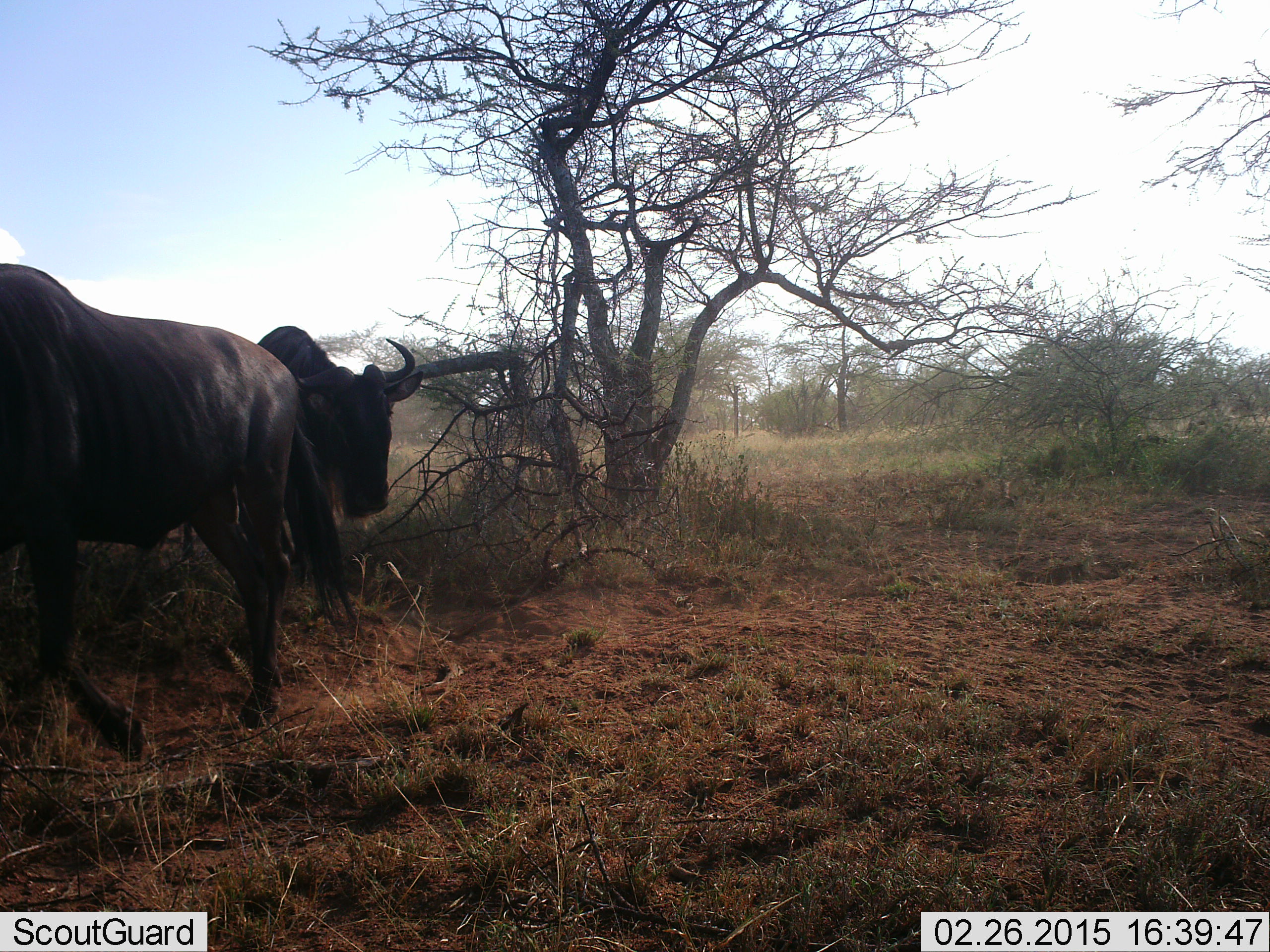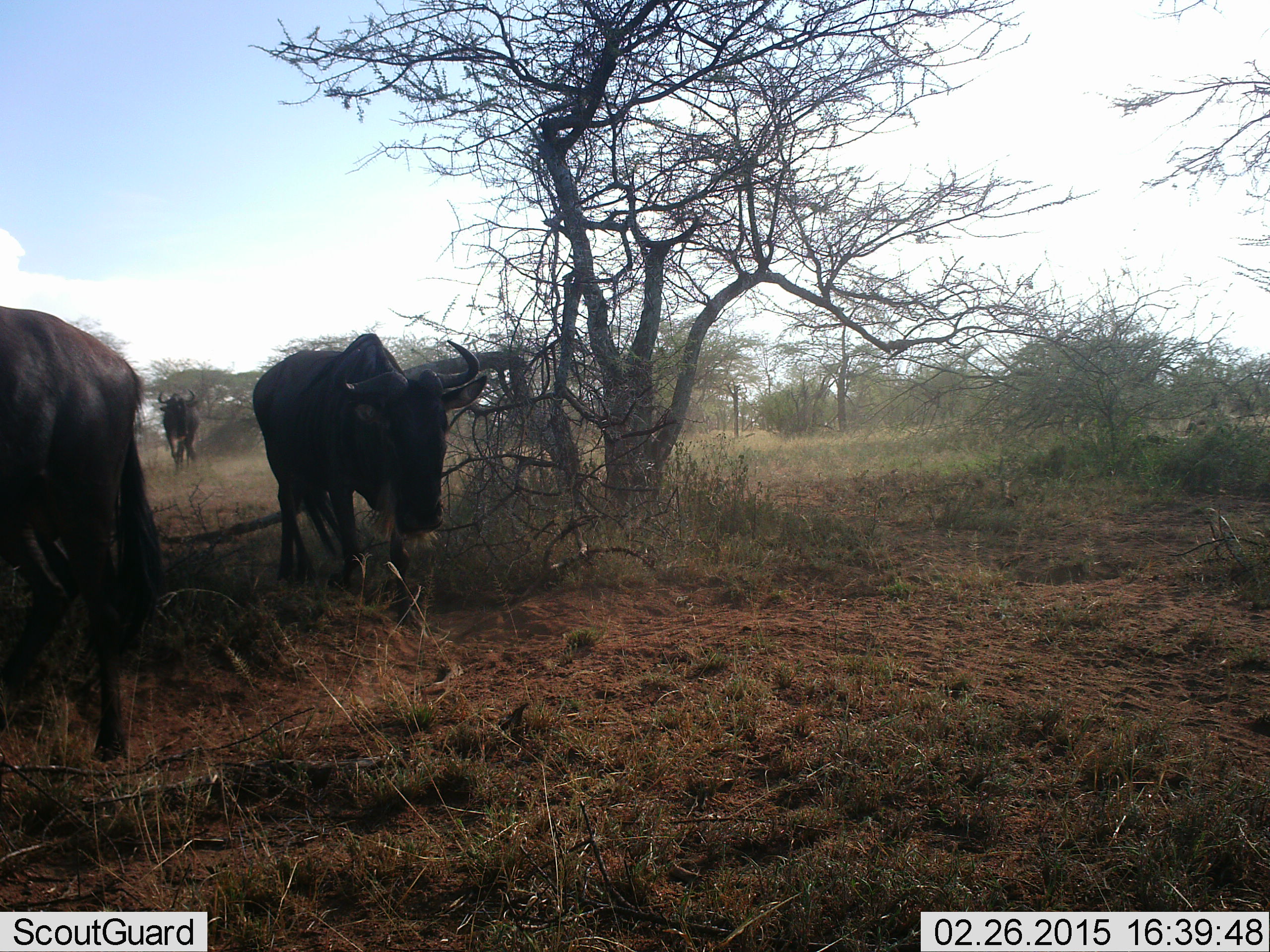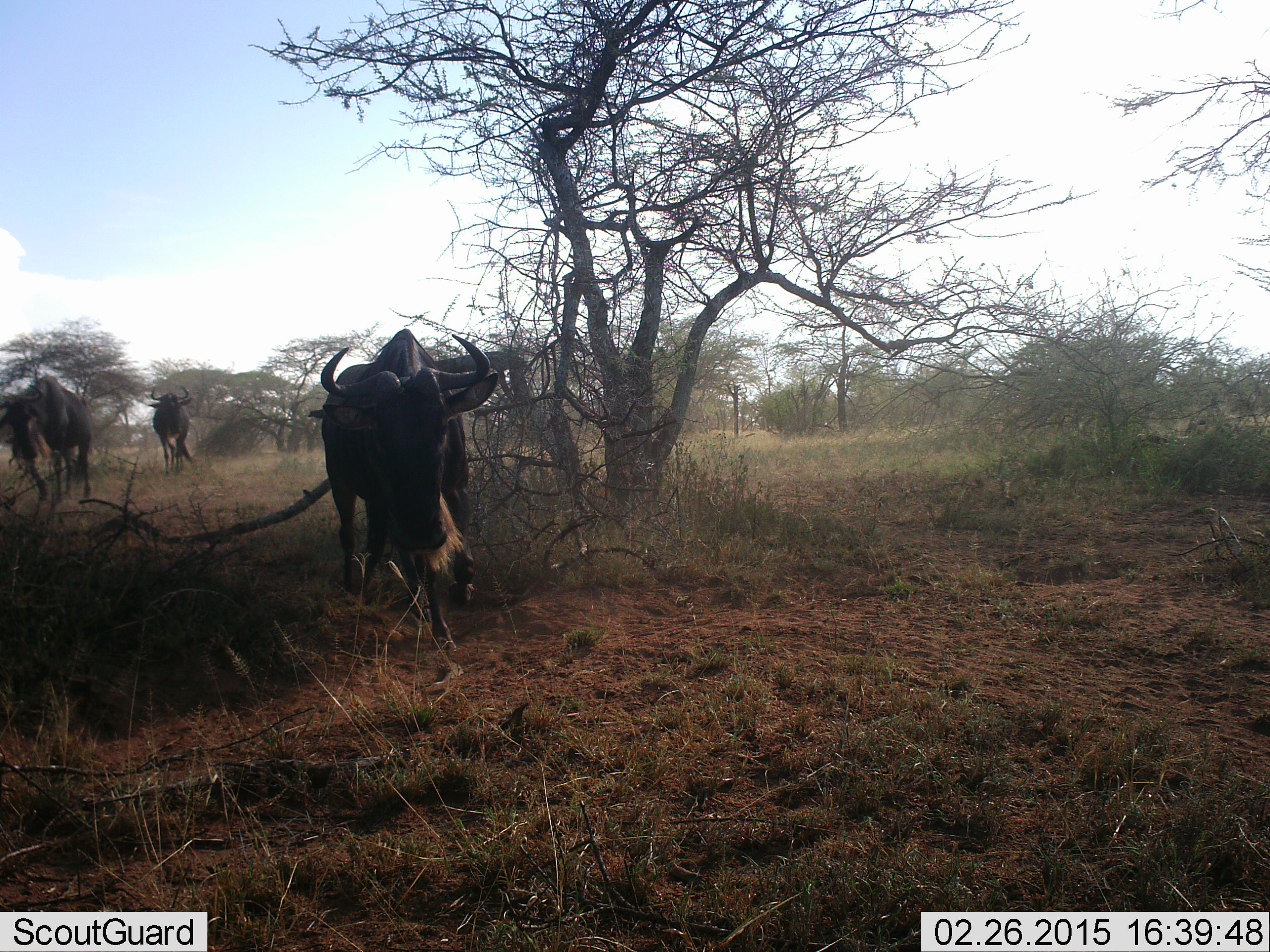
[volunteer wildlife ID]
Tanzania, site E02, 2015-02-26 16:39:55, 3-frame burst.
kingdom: Animalia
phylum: Chordata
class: Mammalia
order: Artiodactyla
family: Bovidae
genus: Connochaetes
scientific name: Connochaetes taurinus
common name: blue wildebeest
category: wildebeest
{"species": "wildebeest (blue wildebeest) (Connochaetes taurinus)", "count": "4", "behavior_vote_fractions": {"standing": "0%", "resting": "0%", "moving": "100%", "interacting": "0%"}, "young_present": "0%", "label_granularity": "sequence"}